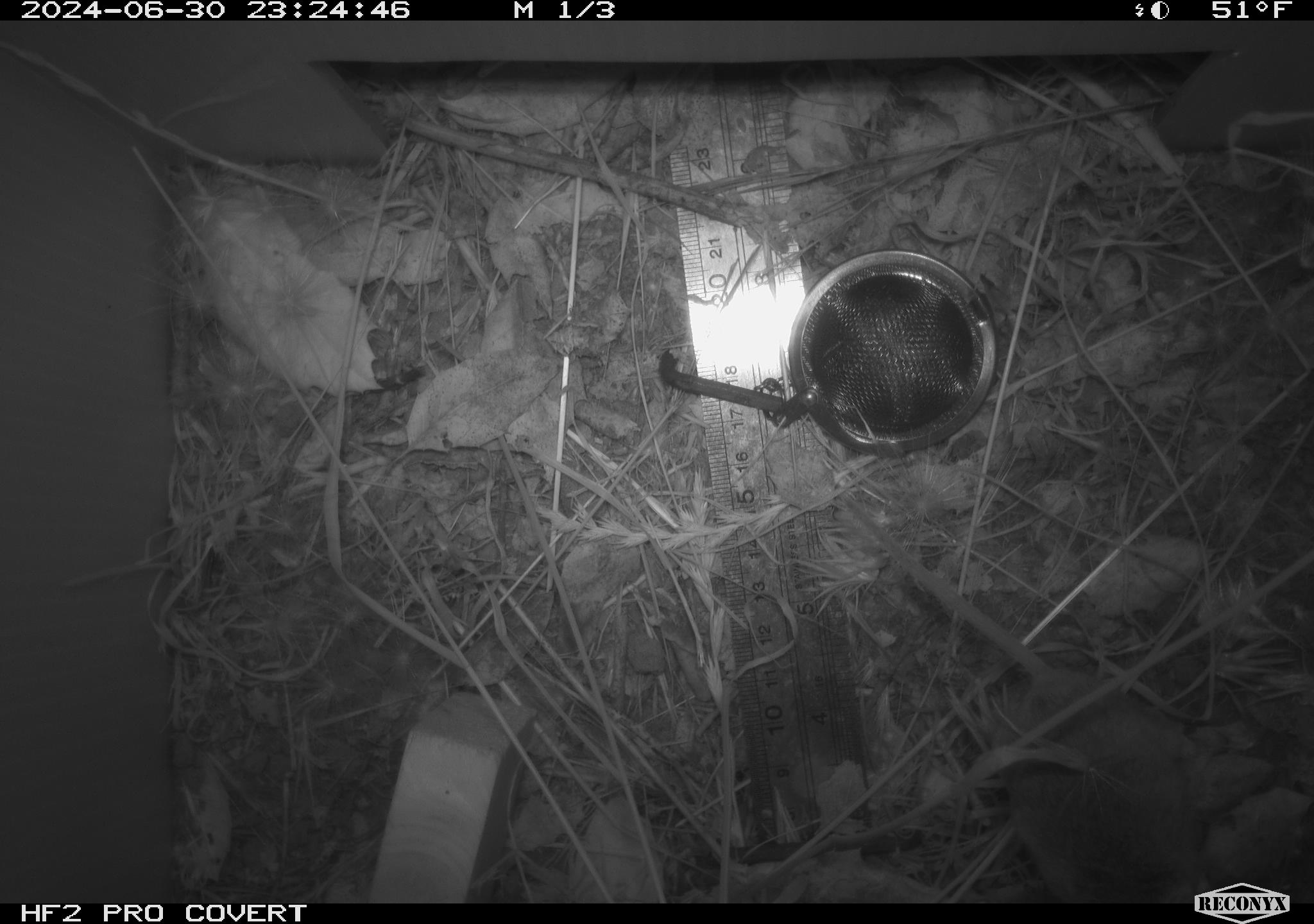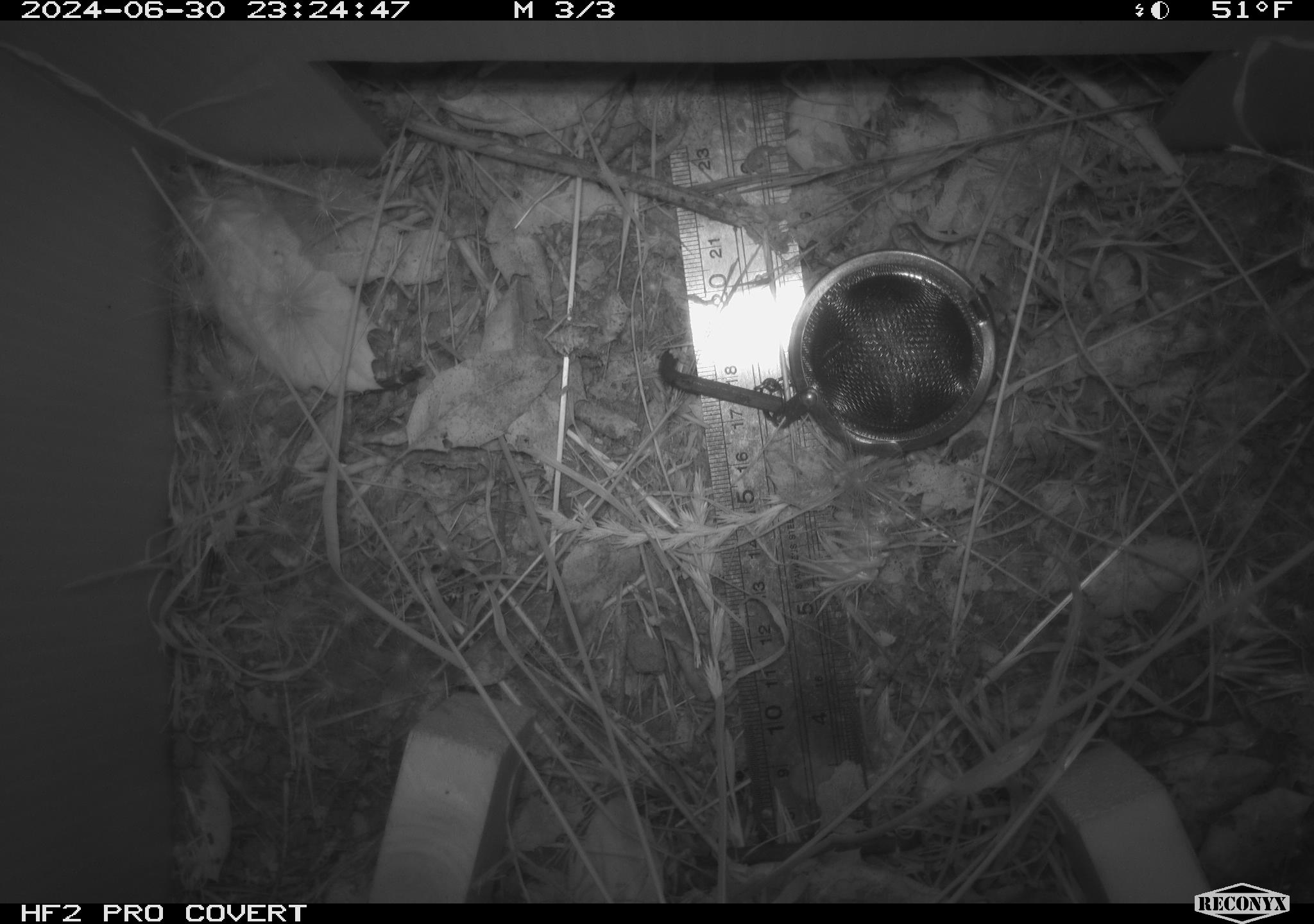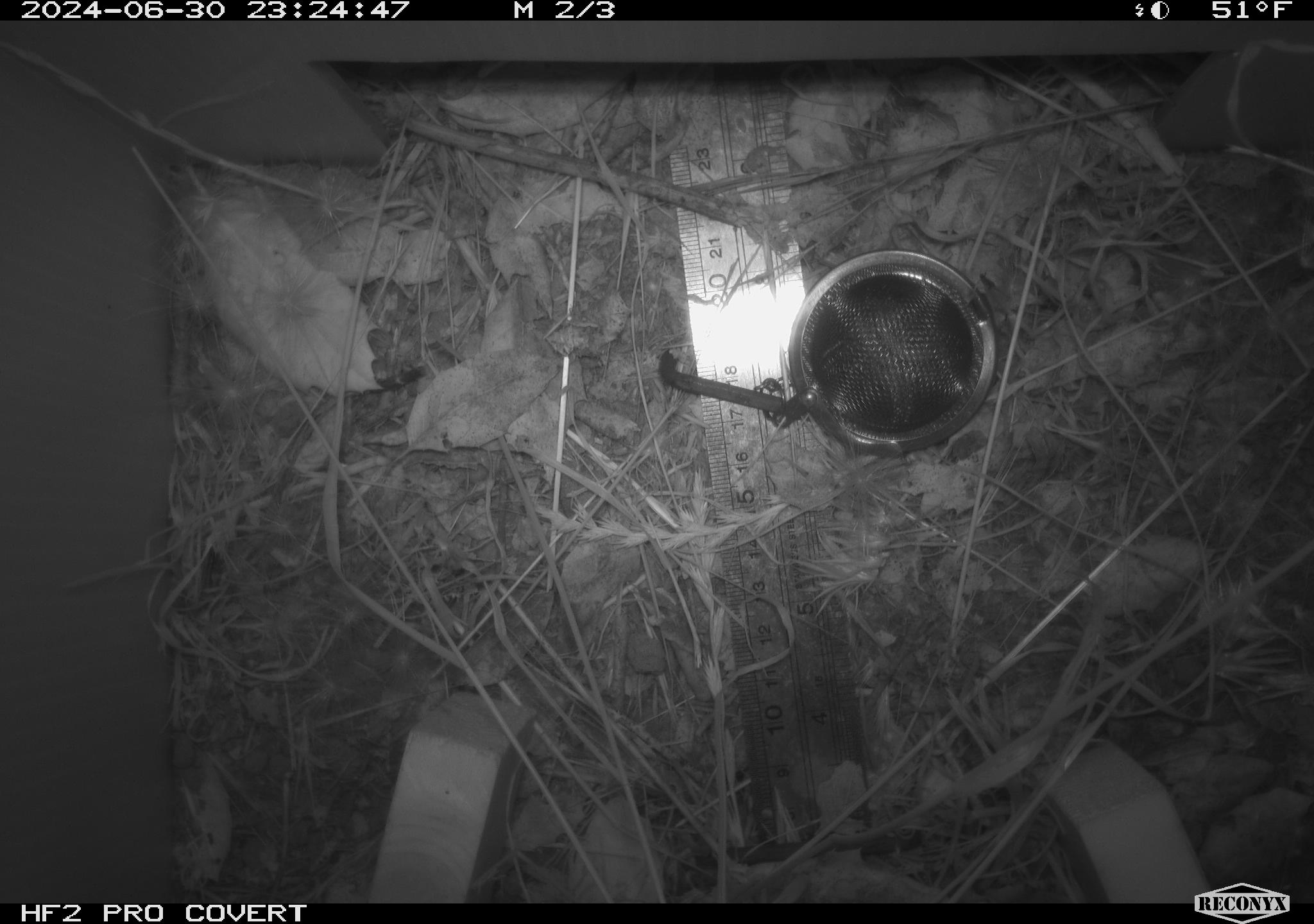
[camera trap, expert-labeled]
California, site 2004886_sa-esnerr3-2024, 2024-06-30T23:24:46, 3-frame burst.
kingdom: Animalia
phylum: Chordata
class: Mammalia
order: Rodentia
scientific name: Rodentia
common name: rodent